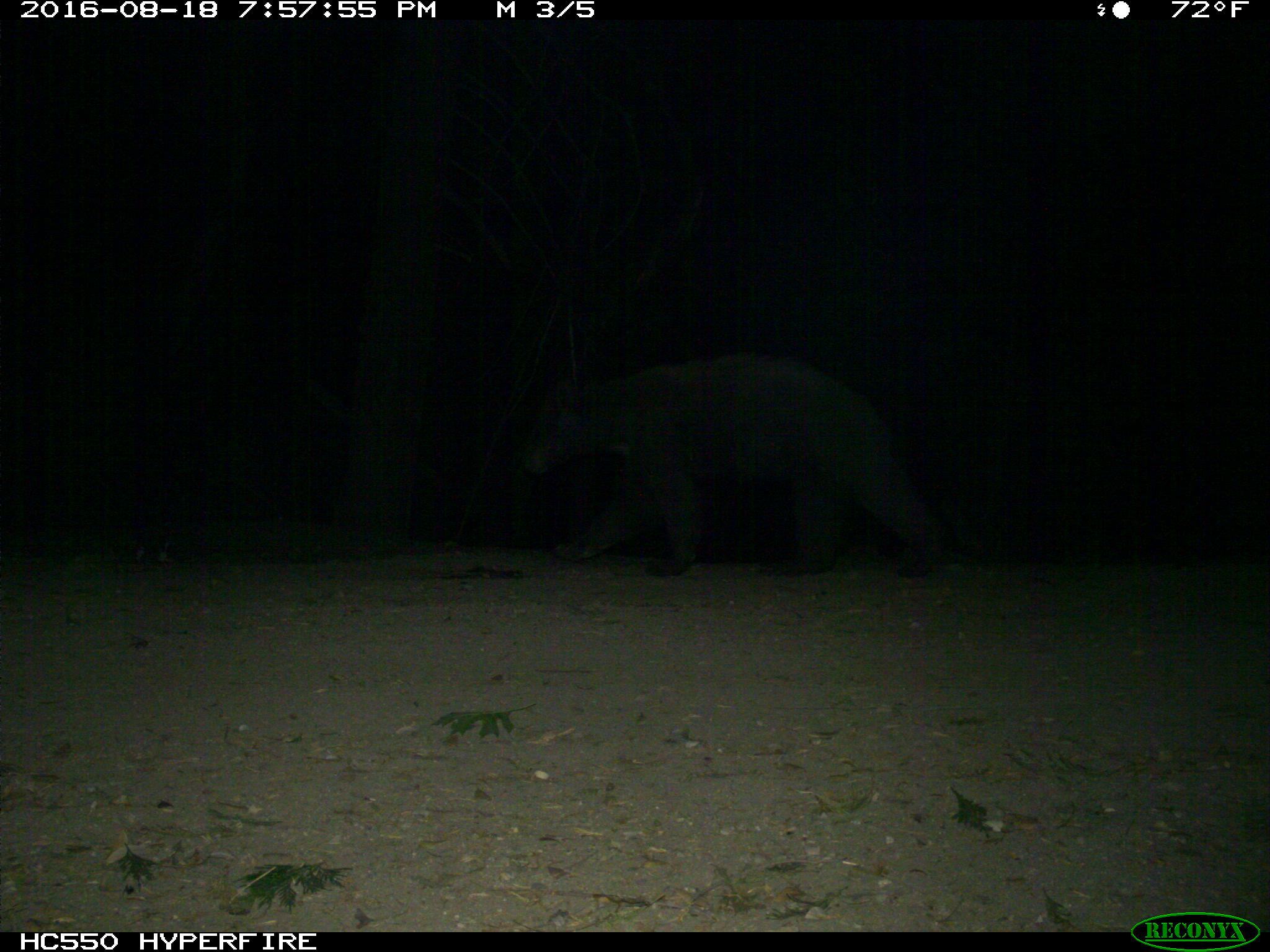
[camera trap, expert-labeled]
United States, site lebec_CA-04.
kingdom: Animalia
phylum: Chordata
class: Mammalia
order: Carnivora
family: Ursidae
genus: Ursus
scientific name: Ursus americanus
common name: american black bear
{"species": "Ursus americanus (american black bear)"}